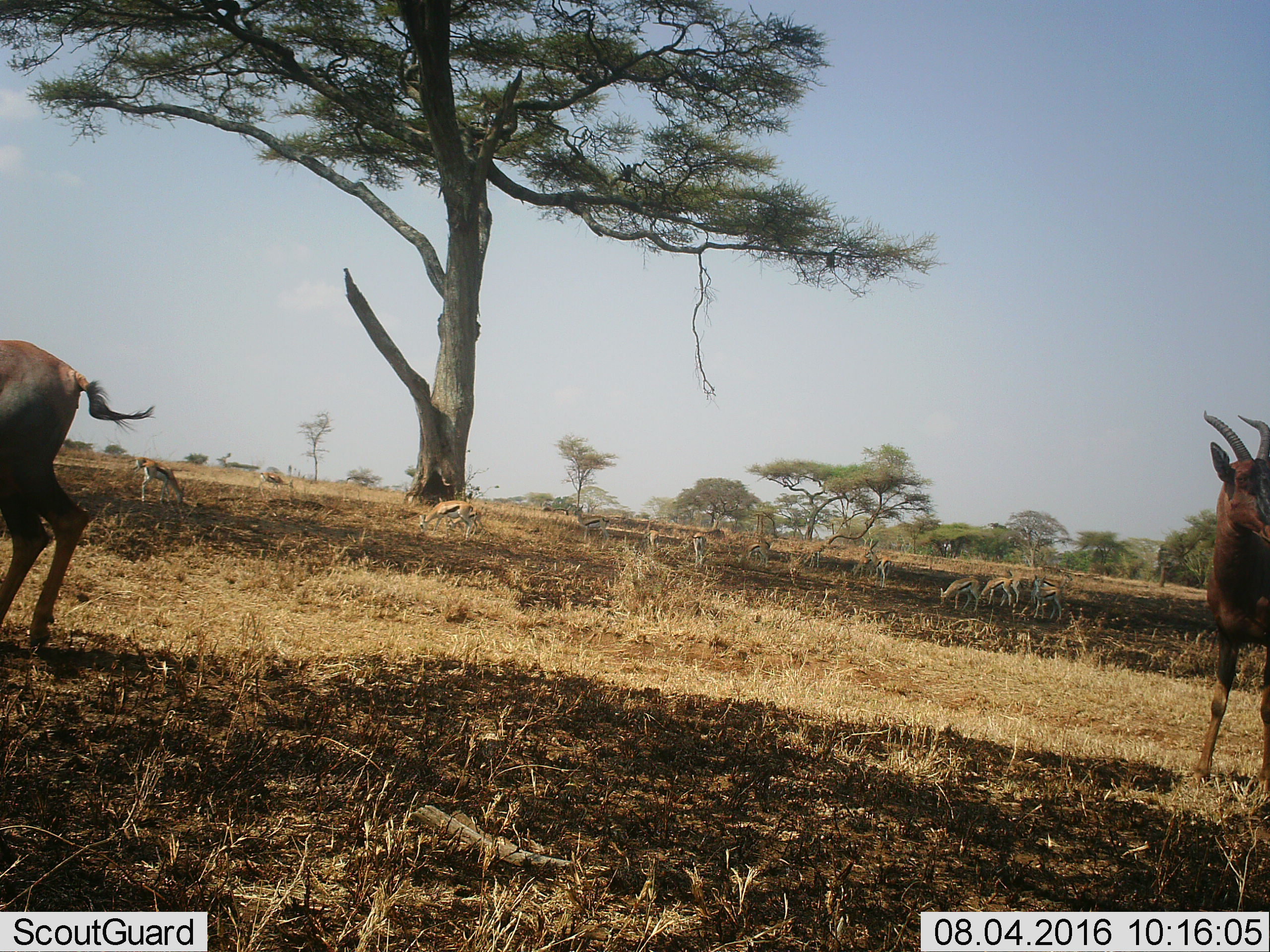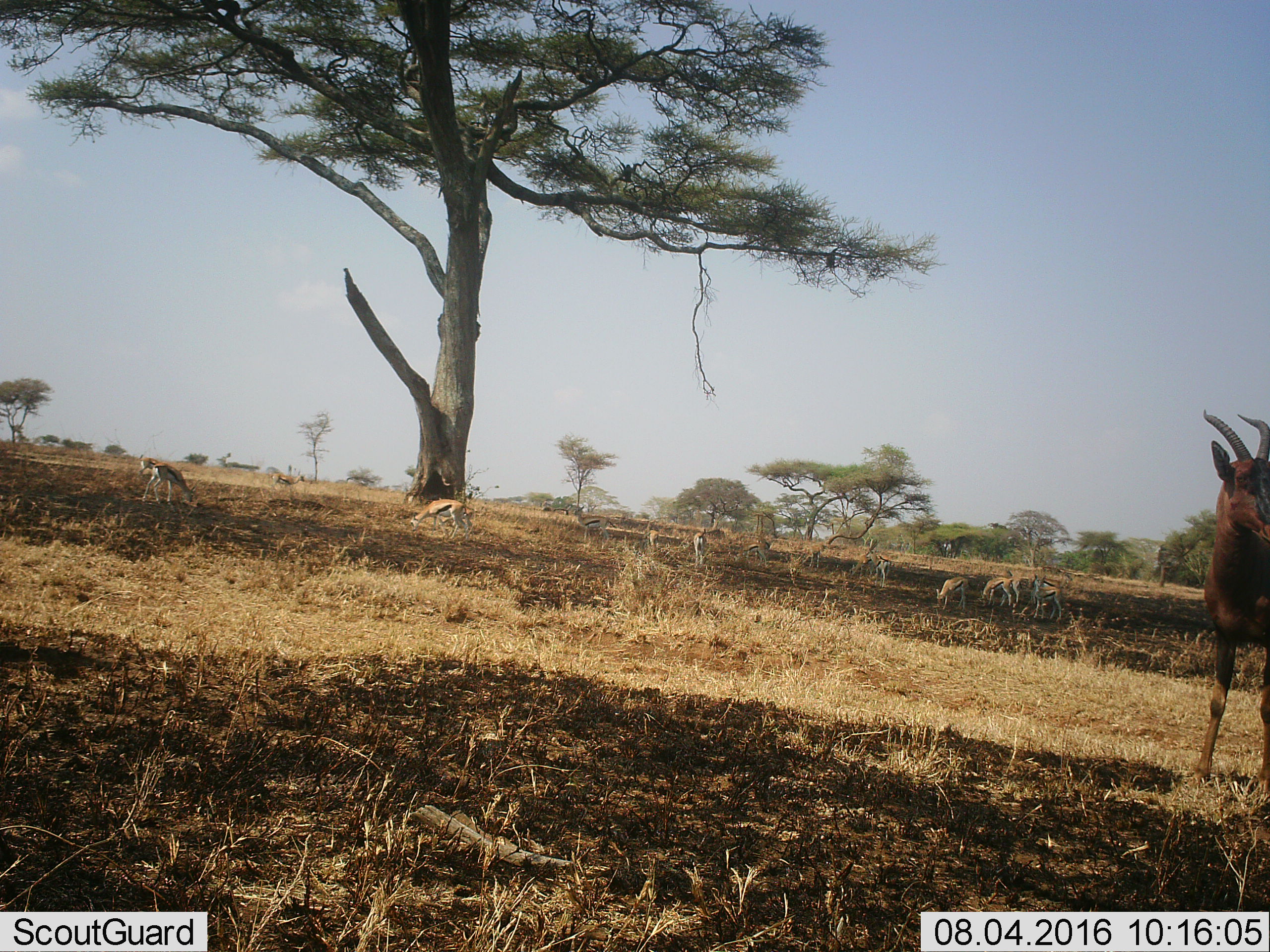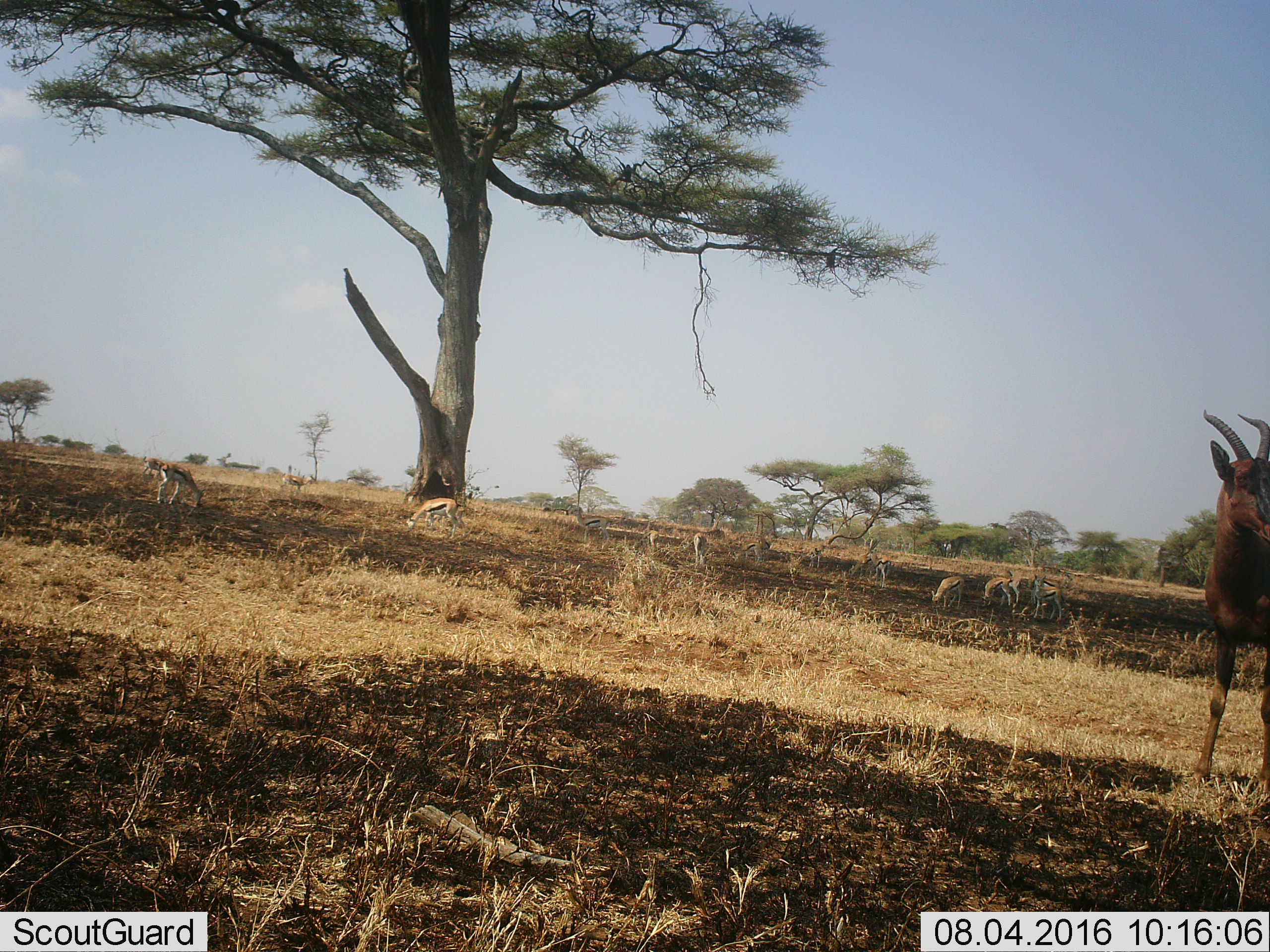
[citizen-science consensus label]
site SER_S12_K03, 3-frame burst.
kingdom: Animalia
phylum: Chordata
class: Mammalia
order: Artiodactyla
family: Bovidae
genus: Eudorcas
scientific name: Eudorcas thomsonii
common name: thomson's gazelle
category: gazellethomsons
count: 11-50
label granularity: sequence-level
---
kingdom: Animalia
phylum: Chordata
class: Mammalia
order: Artiodactyla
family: Bovidae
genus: Damaliscus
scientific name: Damaliscus lunatus jimela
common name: topi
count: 2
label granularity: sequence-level